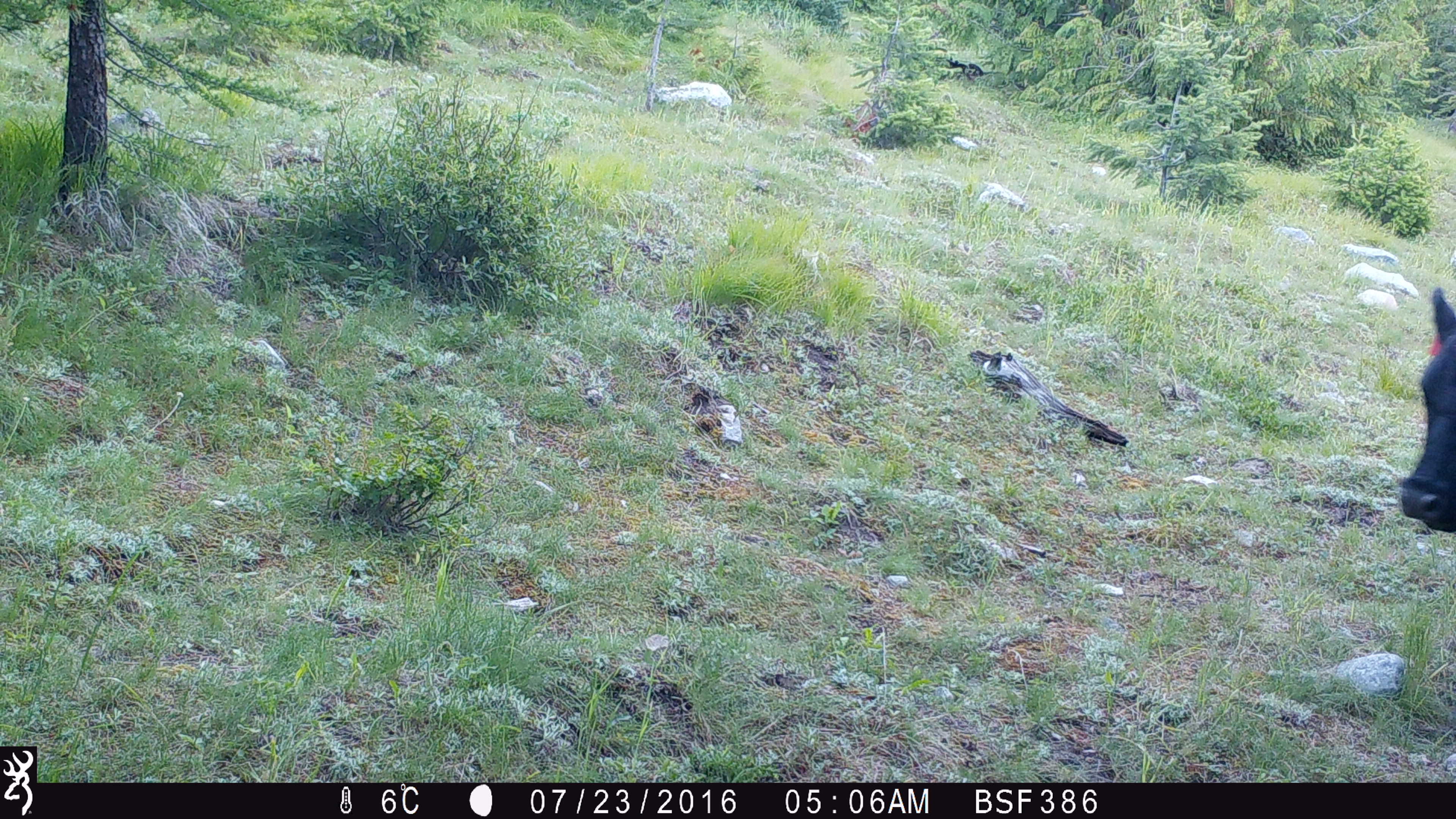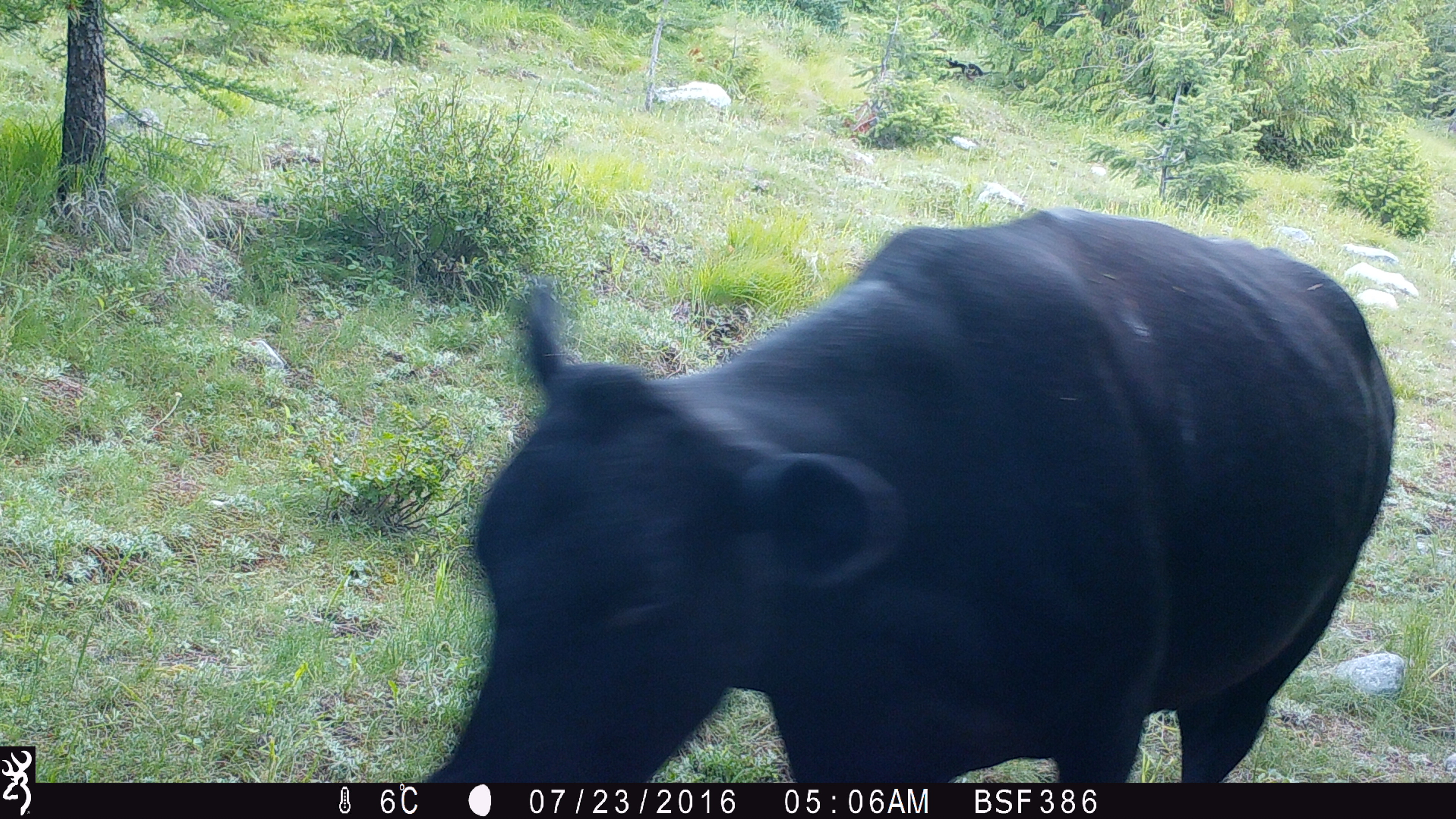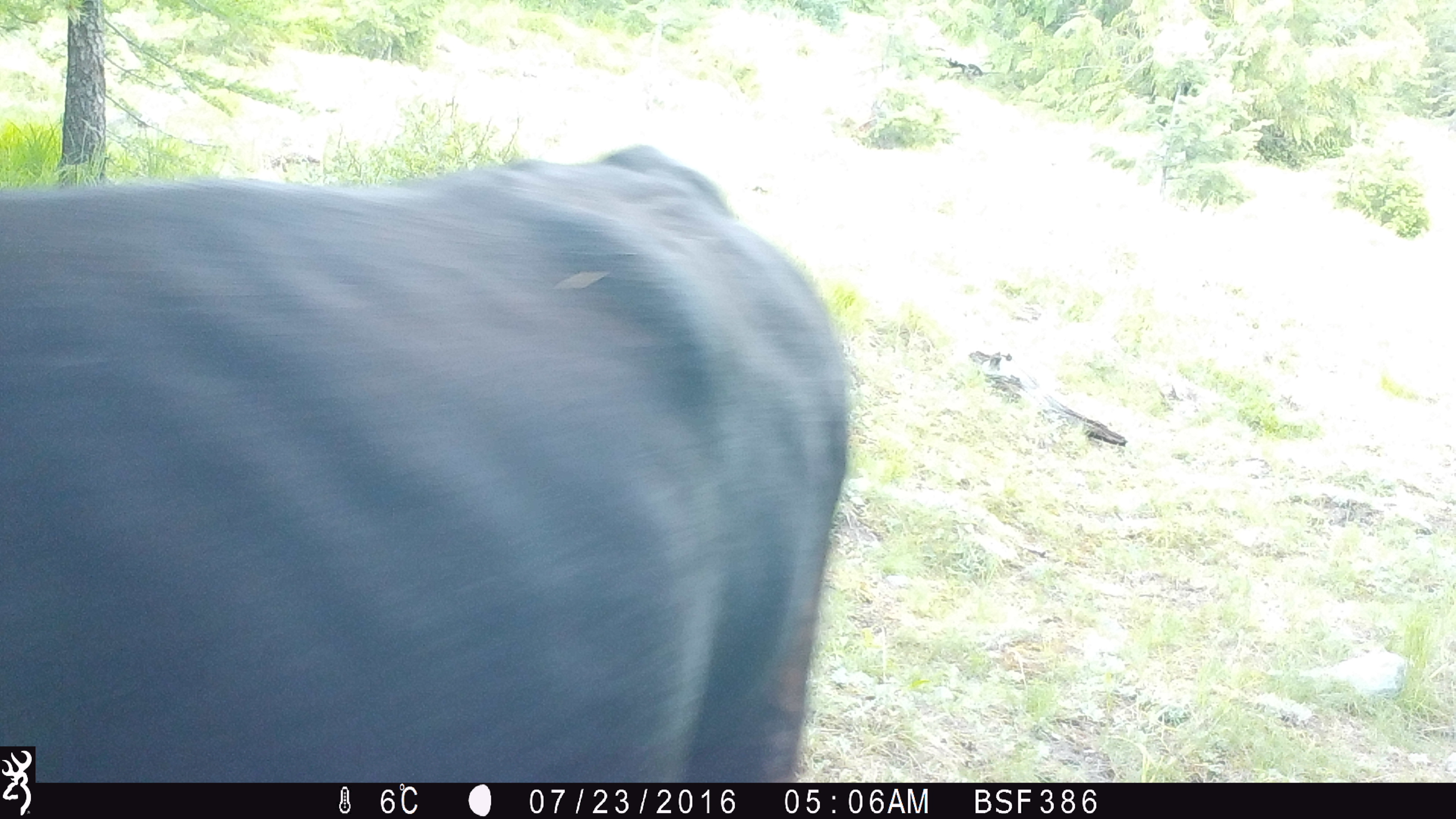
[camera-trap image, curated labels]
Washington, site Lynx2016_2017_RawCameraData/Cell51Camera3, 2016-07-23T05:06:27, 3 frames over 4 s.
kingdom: Animalia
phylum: Chordata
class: Mammalia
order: Artiodactyla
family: Bovidae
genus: Bos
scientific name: Bos taurus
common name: domestic cattle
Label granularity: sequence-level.